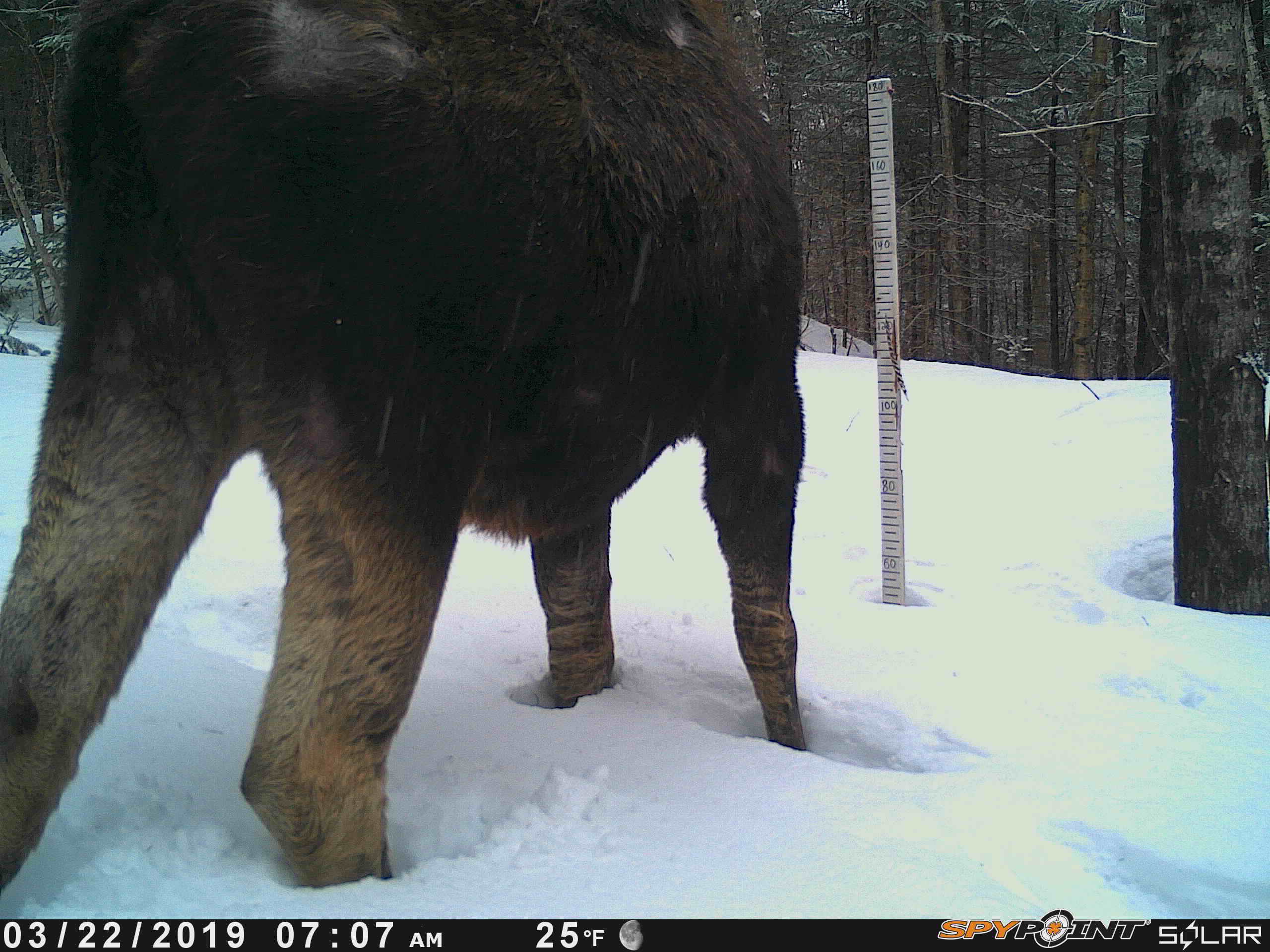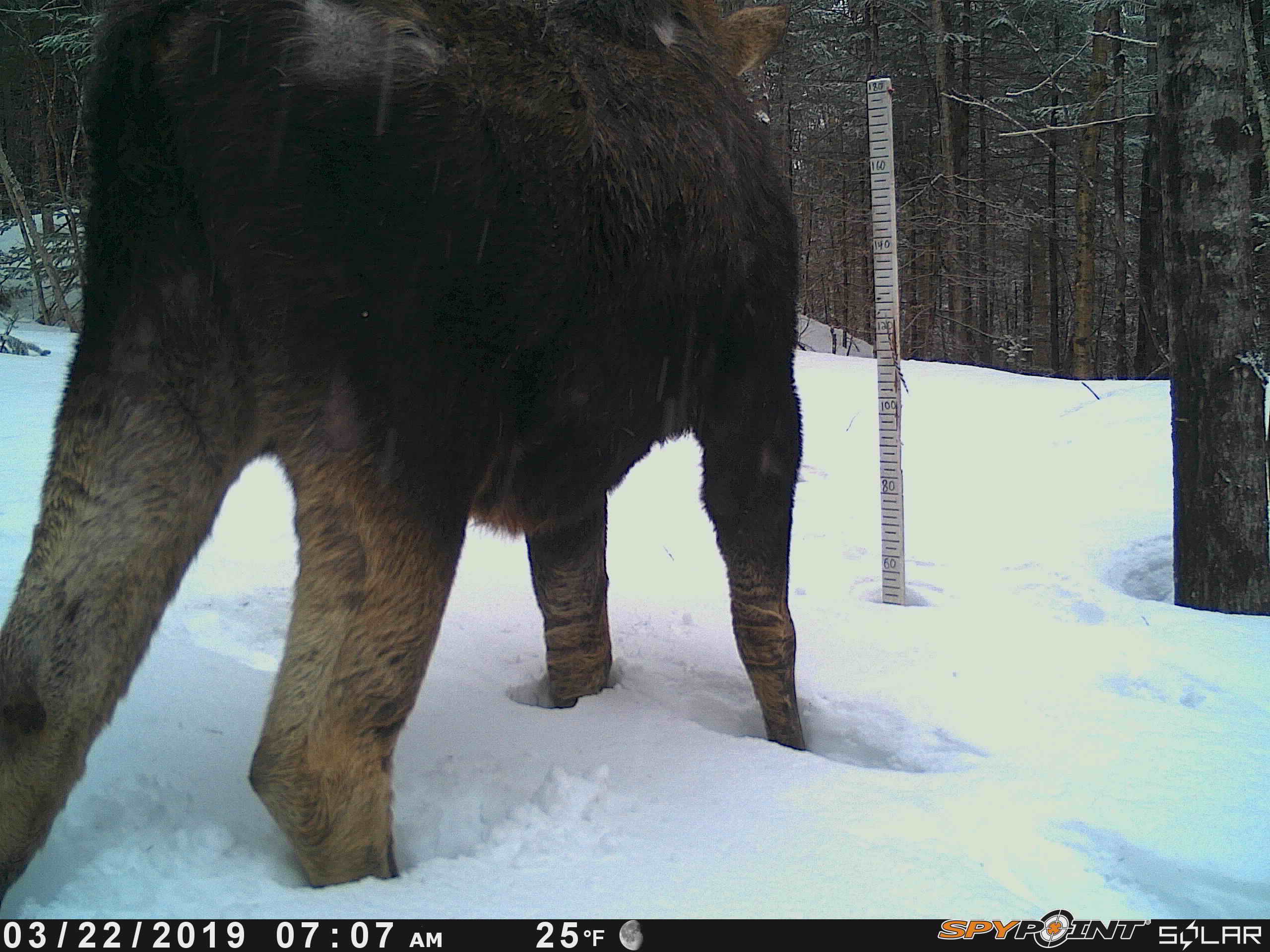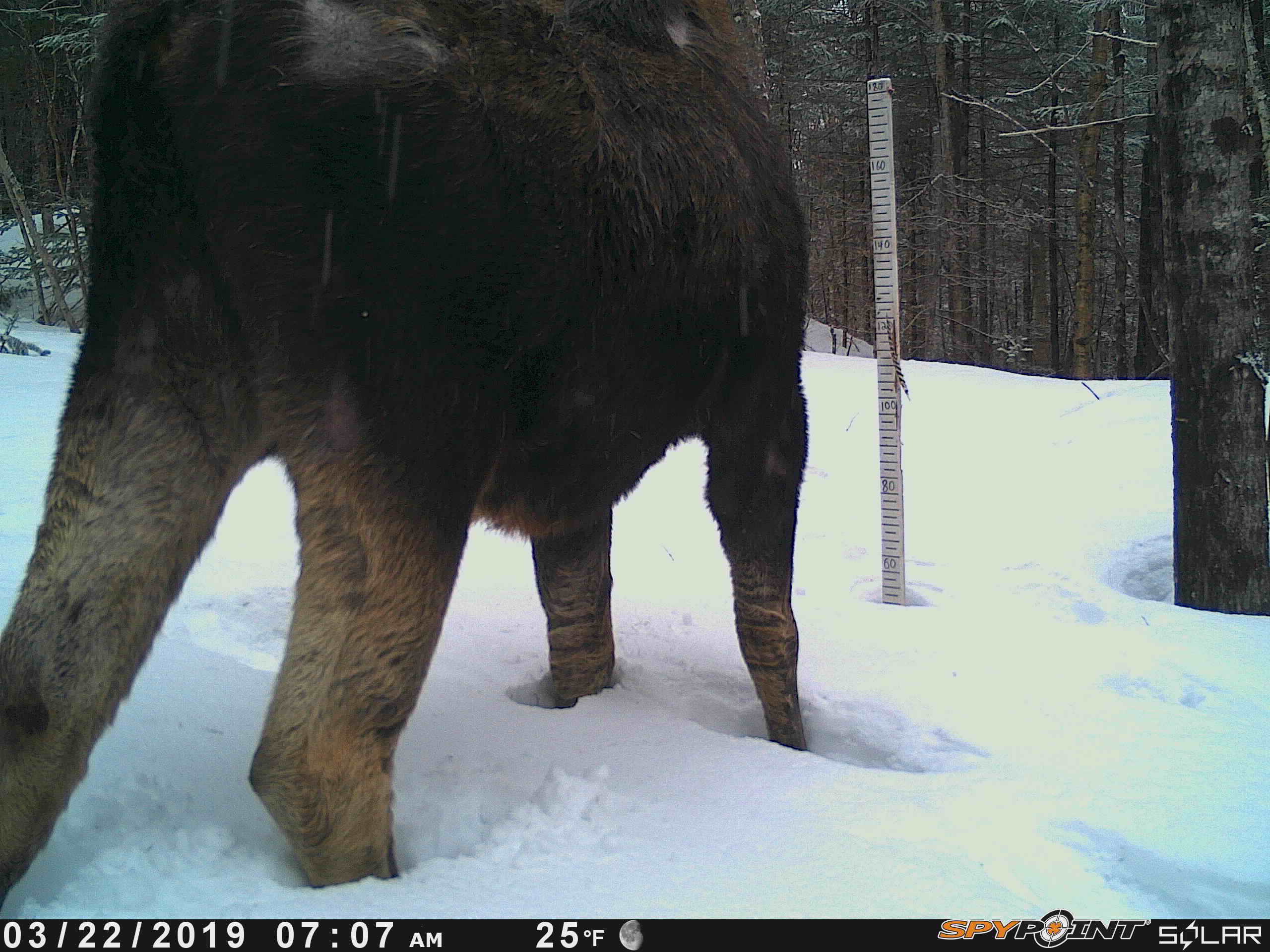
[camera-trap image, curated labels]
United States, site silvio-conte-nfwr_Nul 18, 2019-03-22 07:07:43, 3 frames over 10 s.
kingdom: Animalia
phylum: Chordata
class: Mammalia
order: Artiodactyla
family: Cervidae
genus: Alces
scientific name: Alces alces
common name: moose